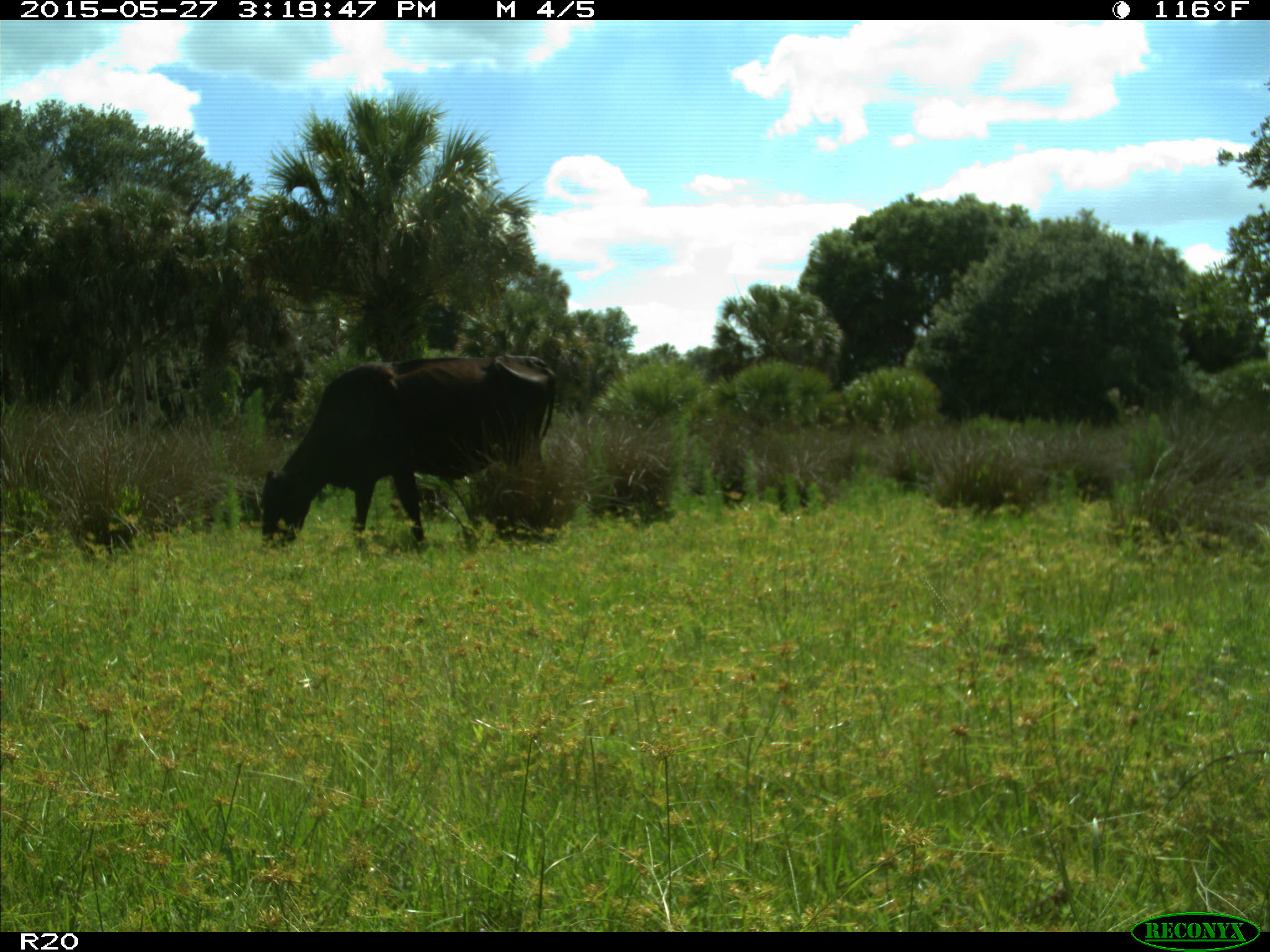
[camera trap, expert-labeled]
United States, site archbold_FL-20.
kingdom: Animalia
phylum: Chordata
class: Mammalia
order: Artiodactyla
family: Bovidae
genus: Bos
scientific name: Bos taurus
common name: domestic cow